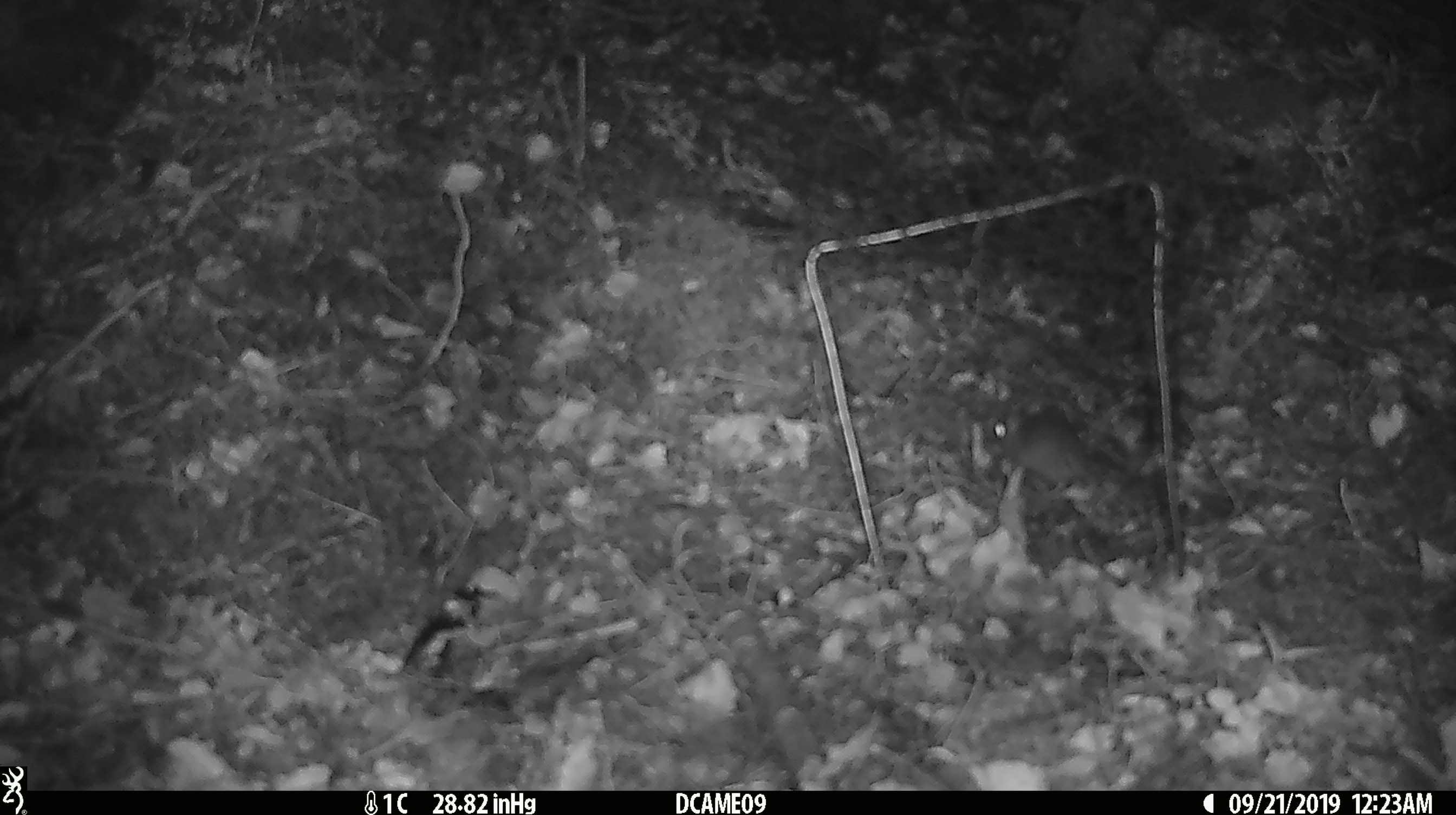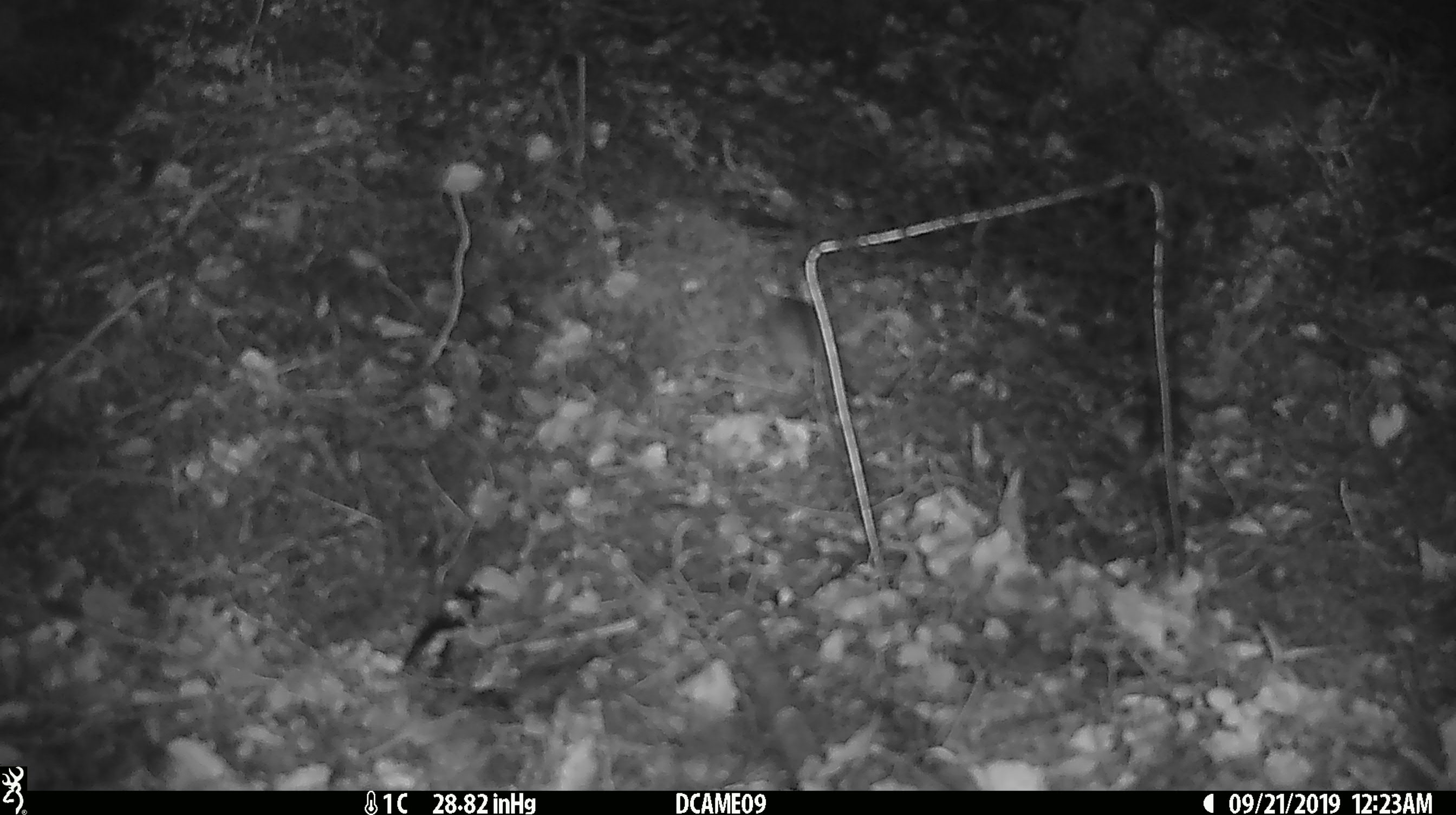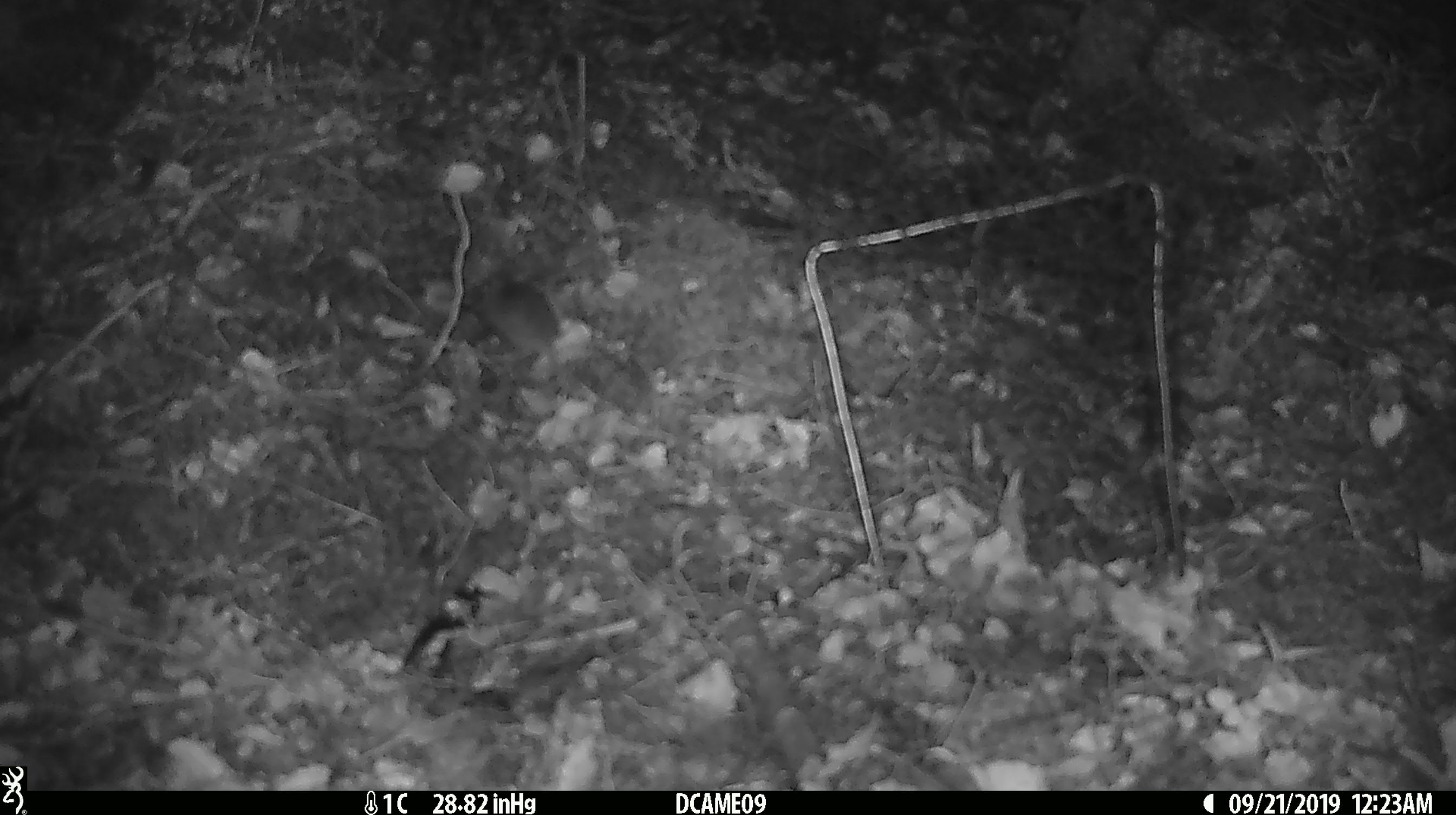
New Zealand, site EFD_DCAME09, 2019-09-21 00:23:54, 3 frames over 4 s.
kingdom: Animalia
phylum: Chordata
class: Mammalia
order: Rodentia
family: Muridae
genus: Mus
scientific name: Mus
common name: mouse